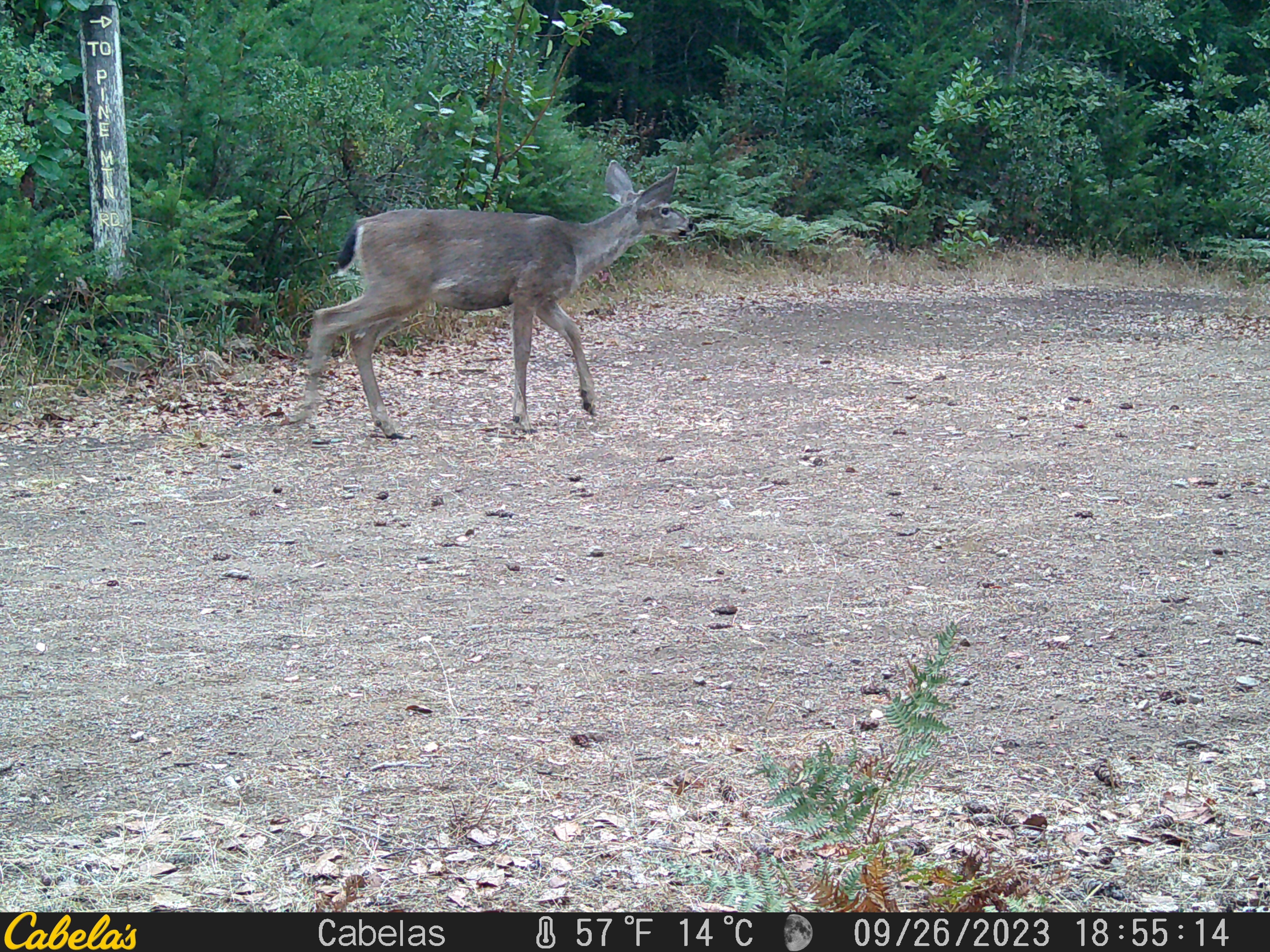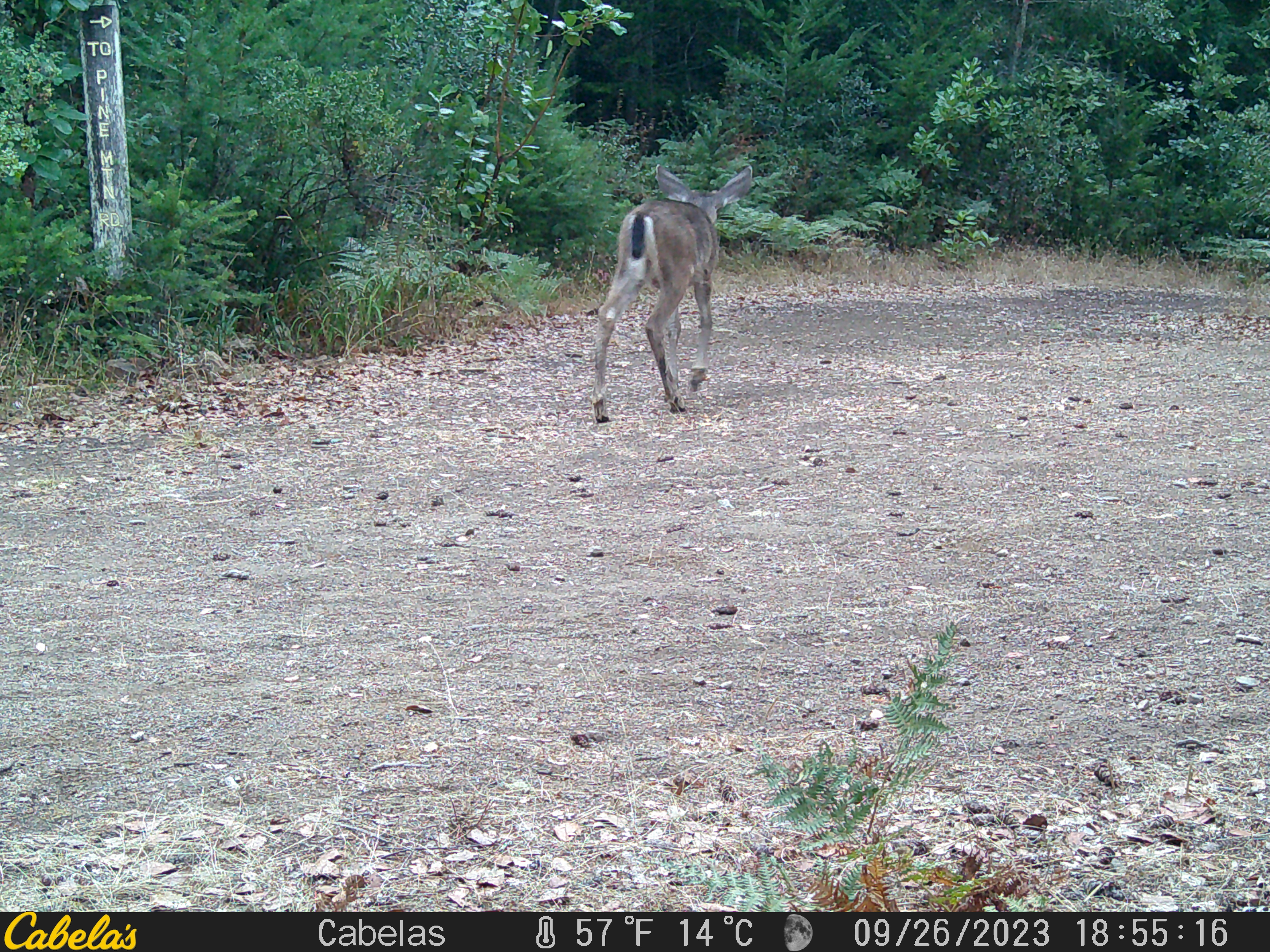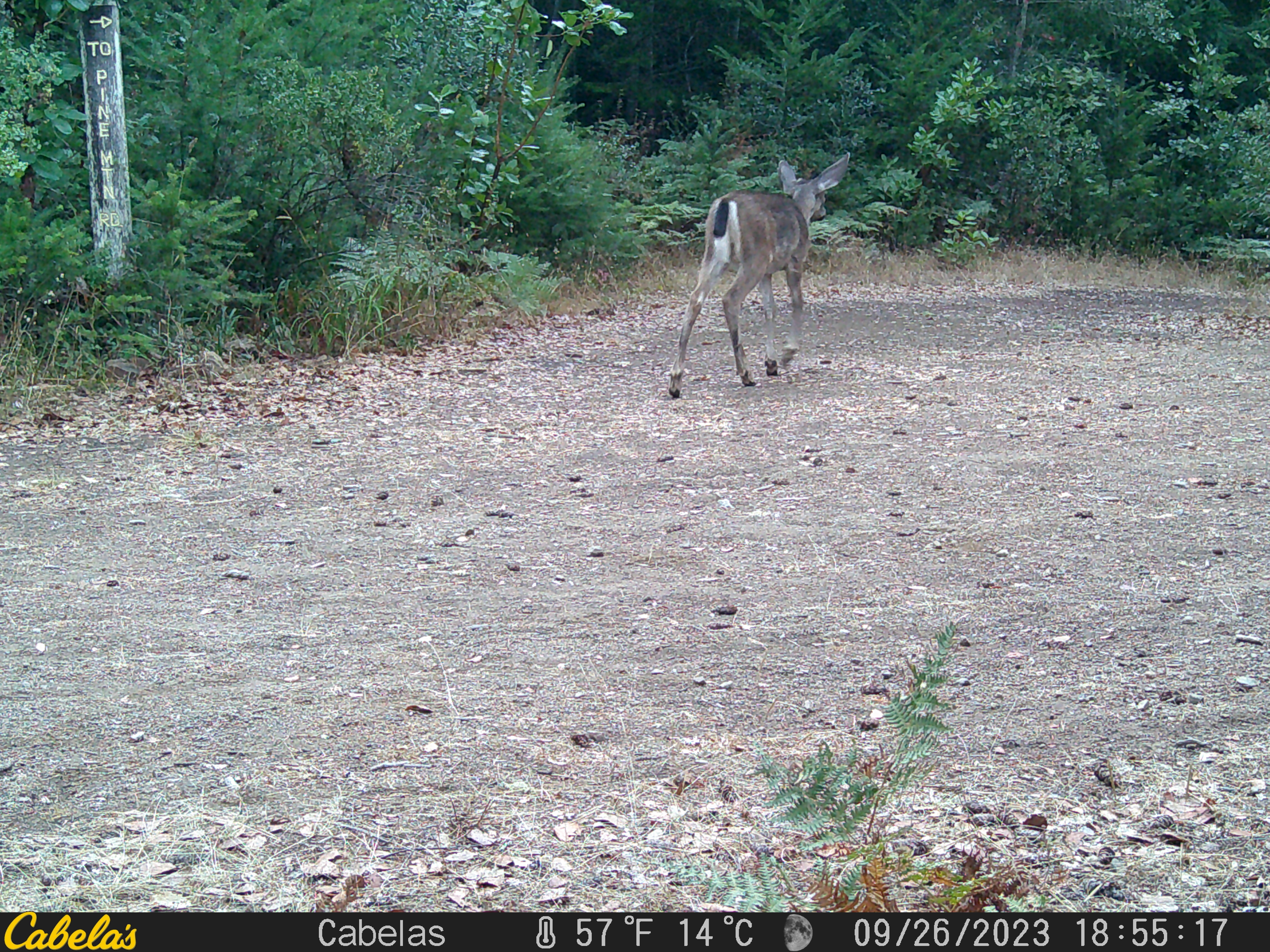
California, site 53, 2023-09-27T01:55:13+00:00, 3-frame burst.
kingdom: Animalia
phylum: Chordata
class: Mammalia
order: Artiodactyla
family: Cervidae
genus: Odocoileus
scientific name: Odocoileus hemionus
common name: mule deer